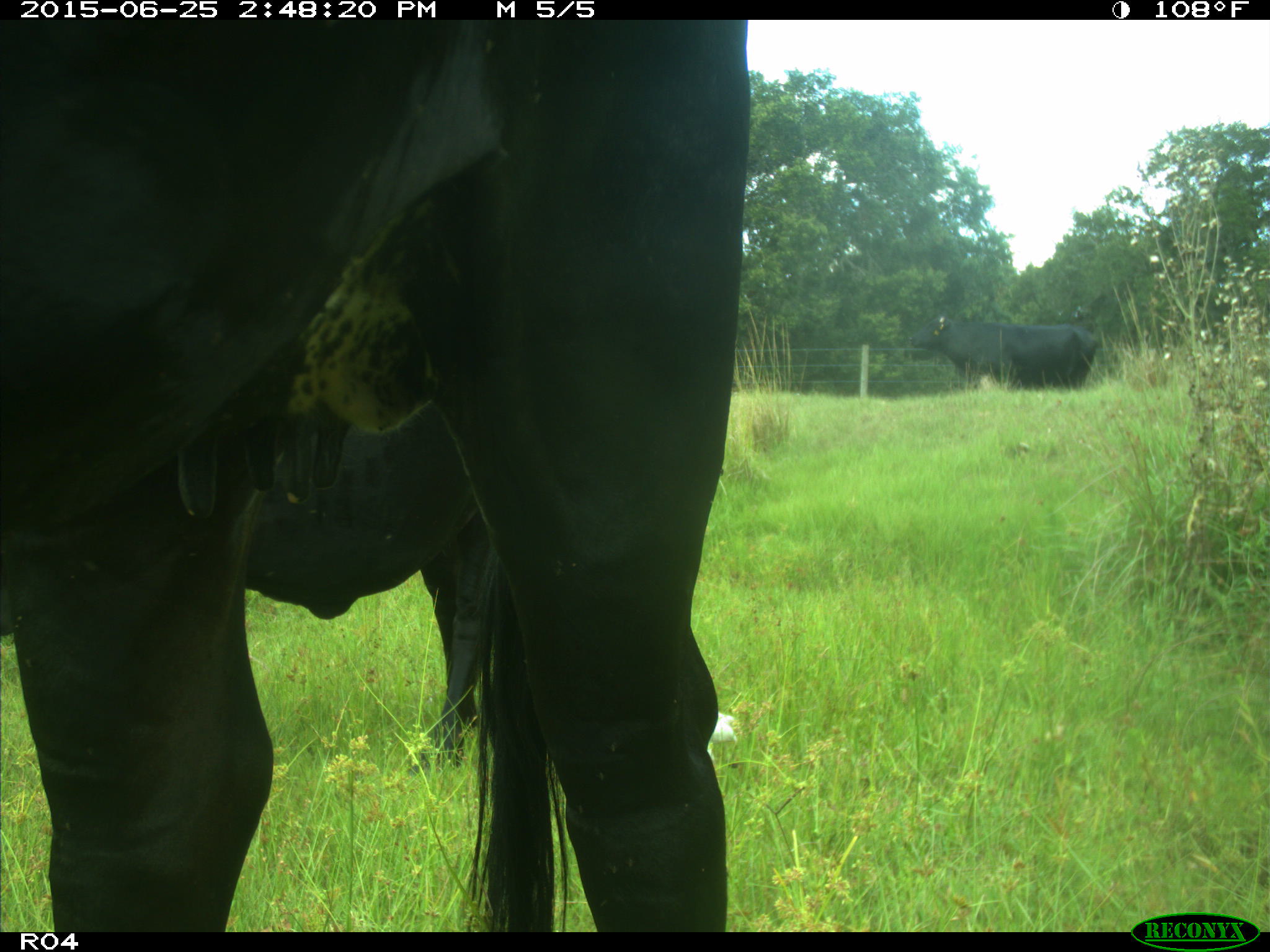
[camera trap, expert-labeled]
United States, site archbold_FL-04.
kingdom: Animalia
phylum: Chordata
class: Mammalia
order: Artiodactyla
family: Bovidae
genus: Bos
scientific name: Bos taurus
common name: domestic cow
Bos taurus (domestic cow).